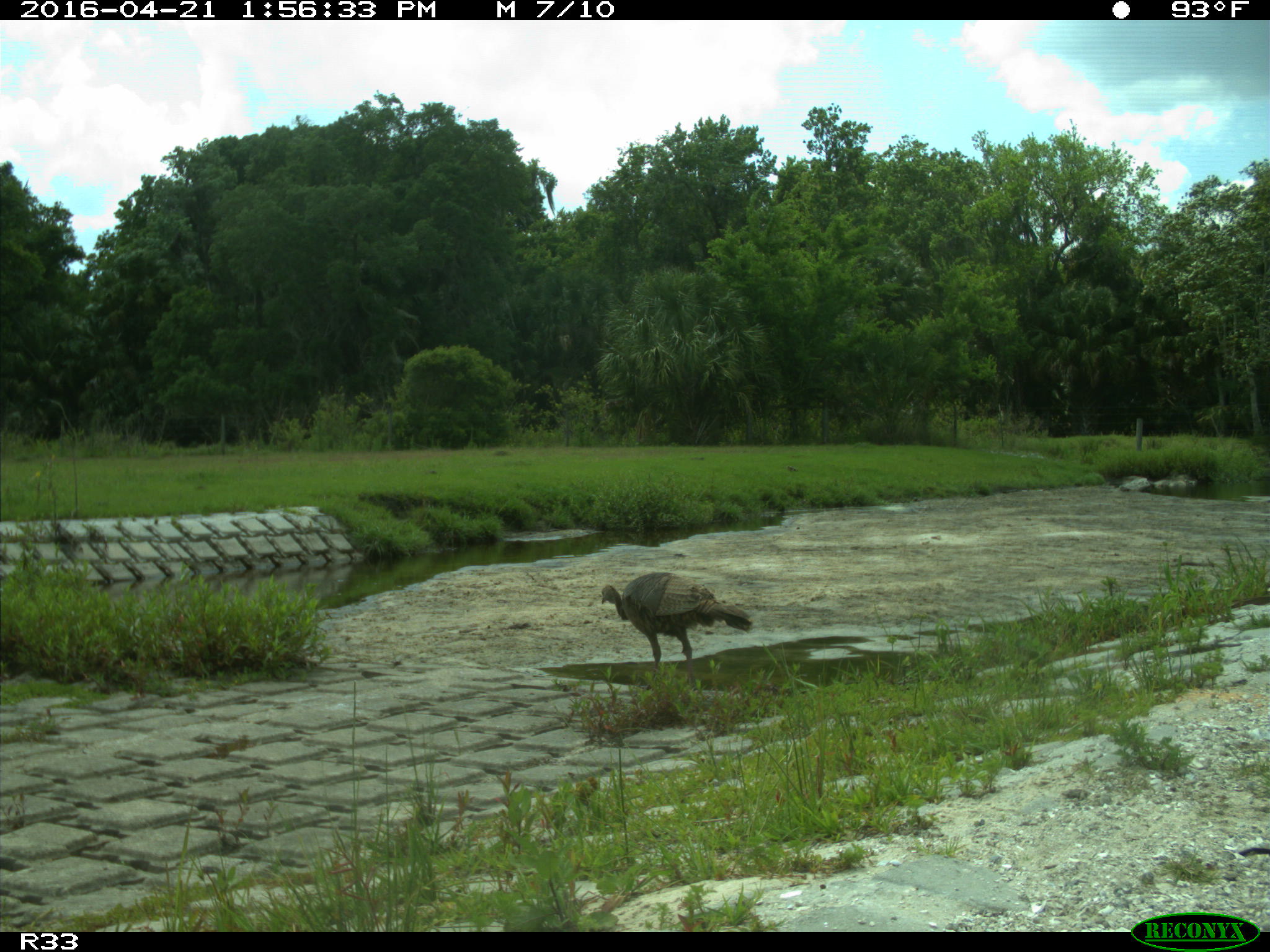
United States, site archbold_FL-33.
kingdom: Animalia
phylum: Chordata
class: Aves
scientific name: Aves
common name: birds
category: unidentified bird